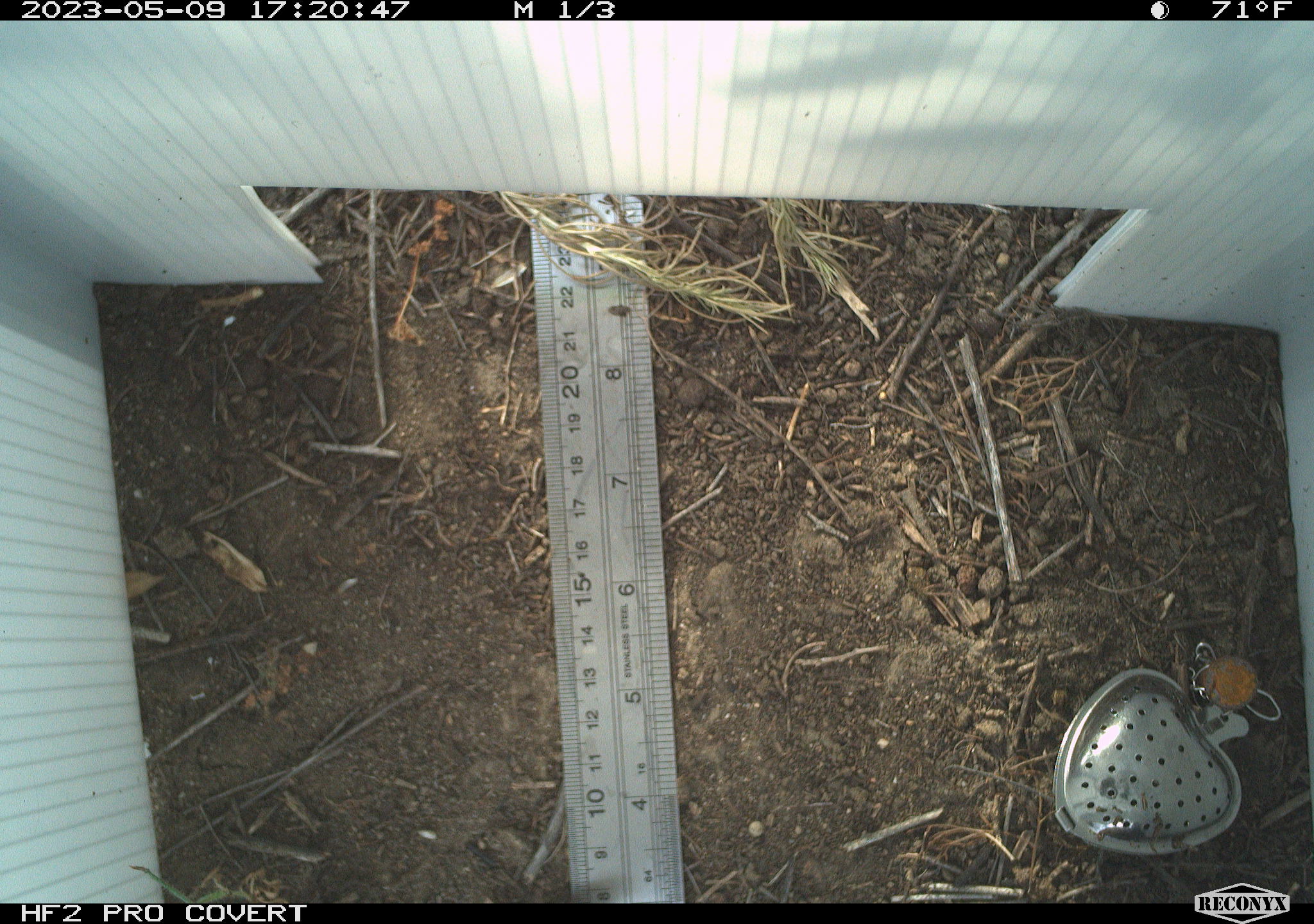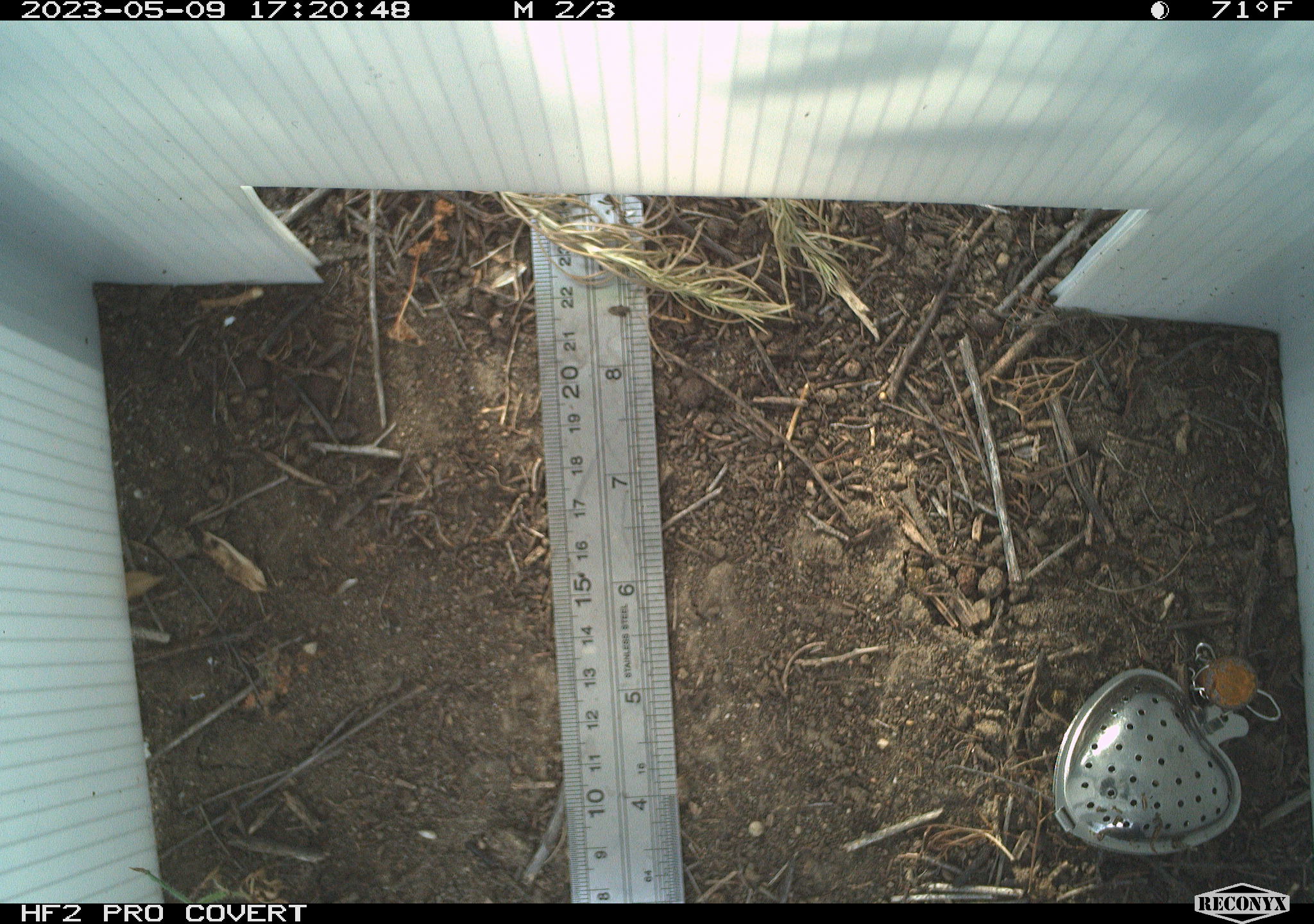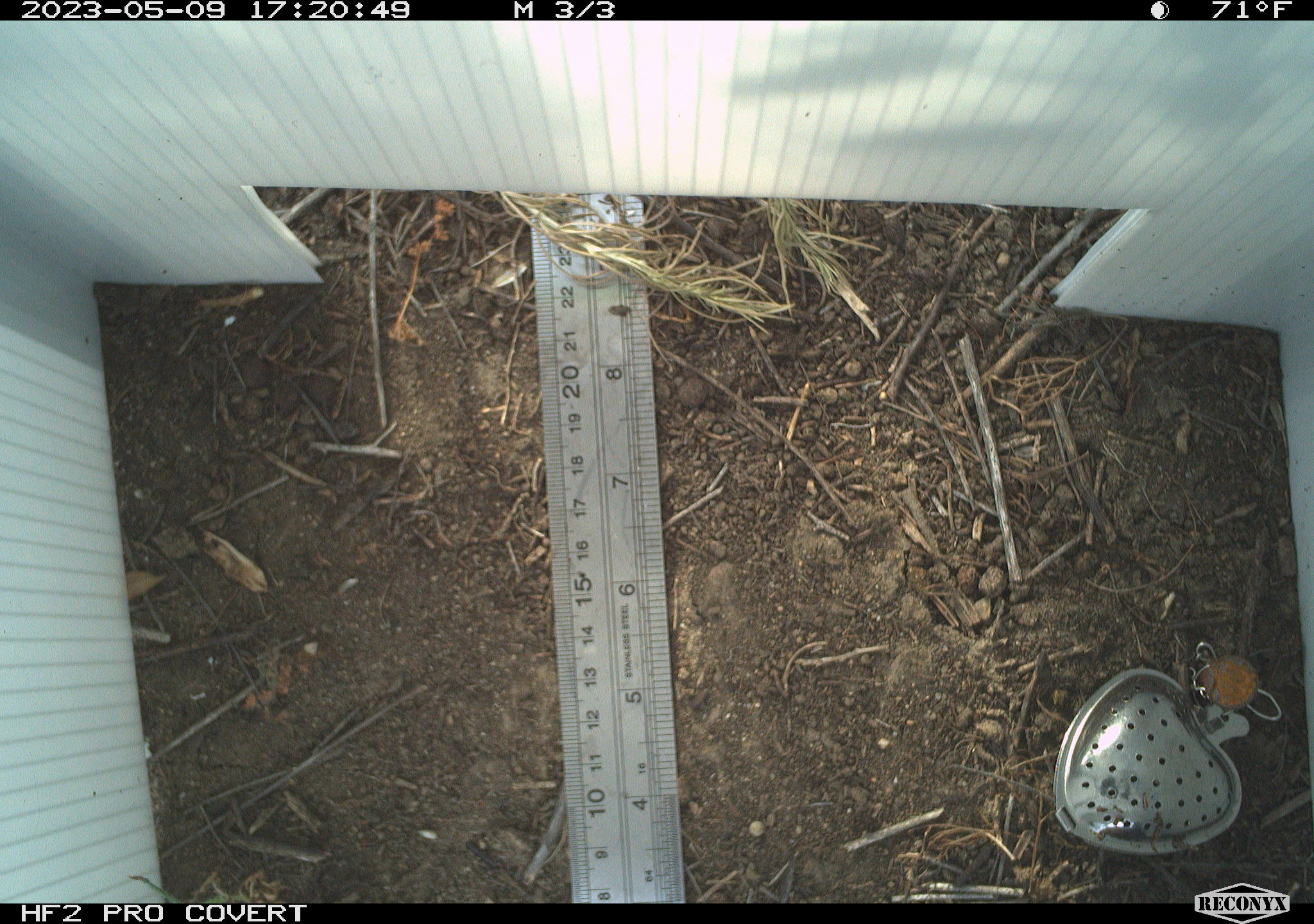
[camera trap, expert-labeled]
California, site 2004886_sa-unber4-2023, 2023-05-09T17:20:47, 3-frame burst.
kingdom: Animalia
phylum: Chordata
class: Reptilia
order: Squamata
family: Phrynosomatidae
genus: Sceloporus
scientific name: Sceloporus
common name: spiny lizards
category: sceloporus species